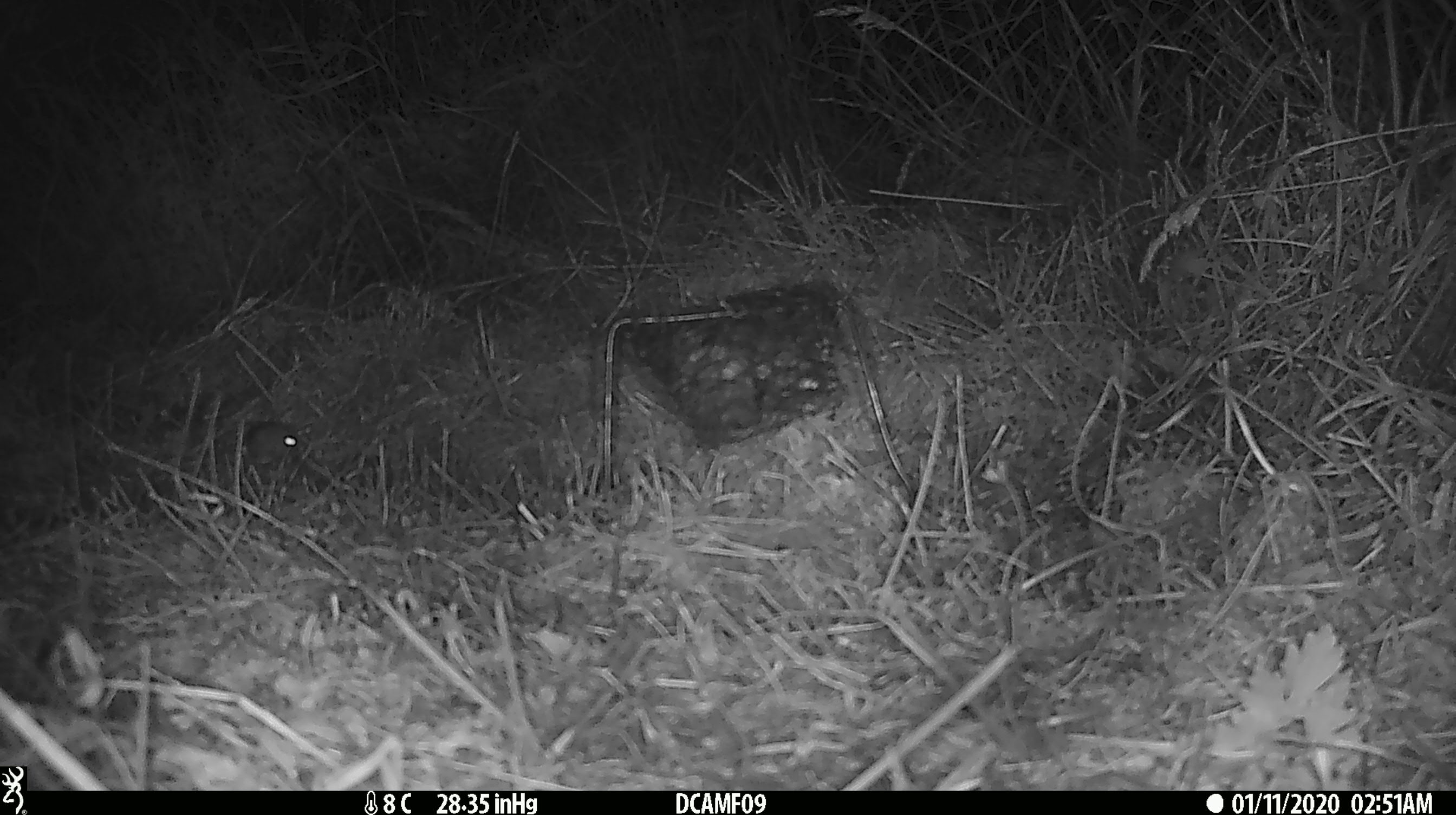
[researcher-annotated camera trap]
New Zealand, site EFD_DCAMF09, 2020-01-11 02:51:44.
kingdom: Animalia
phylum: Chordata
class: Mammalia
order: Rodentia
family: Muridae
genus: Mus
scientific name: Mus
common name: mouse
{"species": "mouse (Mus)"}